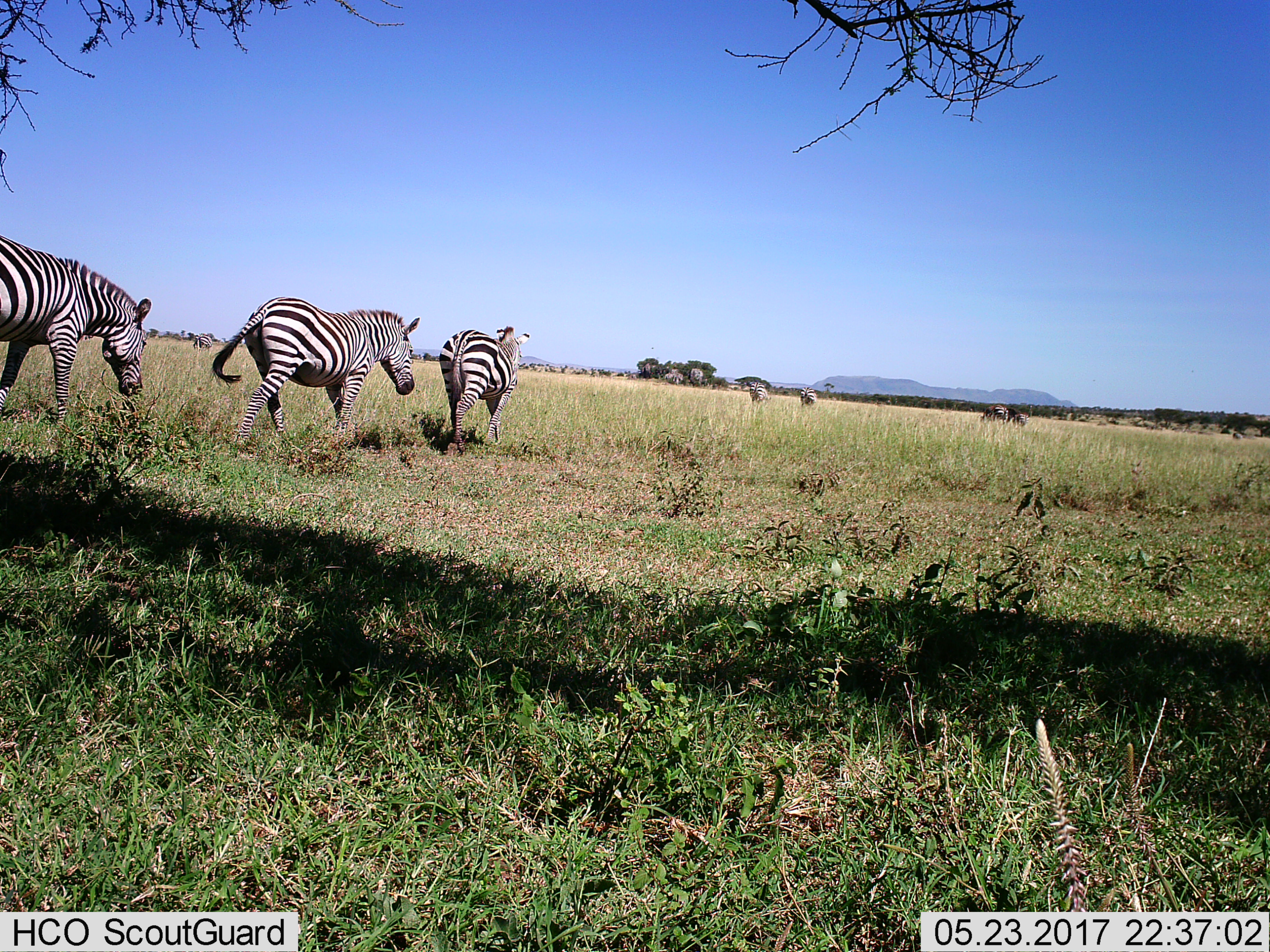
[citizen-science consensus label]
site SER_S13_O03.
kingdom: Animalia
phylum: Chordata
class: Mammalia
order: Perissodactyla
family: Equidae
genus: Equus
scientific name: Equus quagga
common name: plains zebra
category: zebraplains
Zebraplains (plains zebra) (Equus quagga), count 8. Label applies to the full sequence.